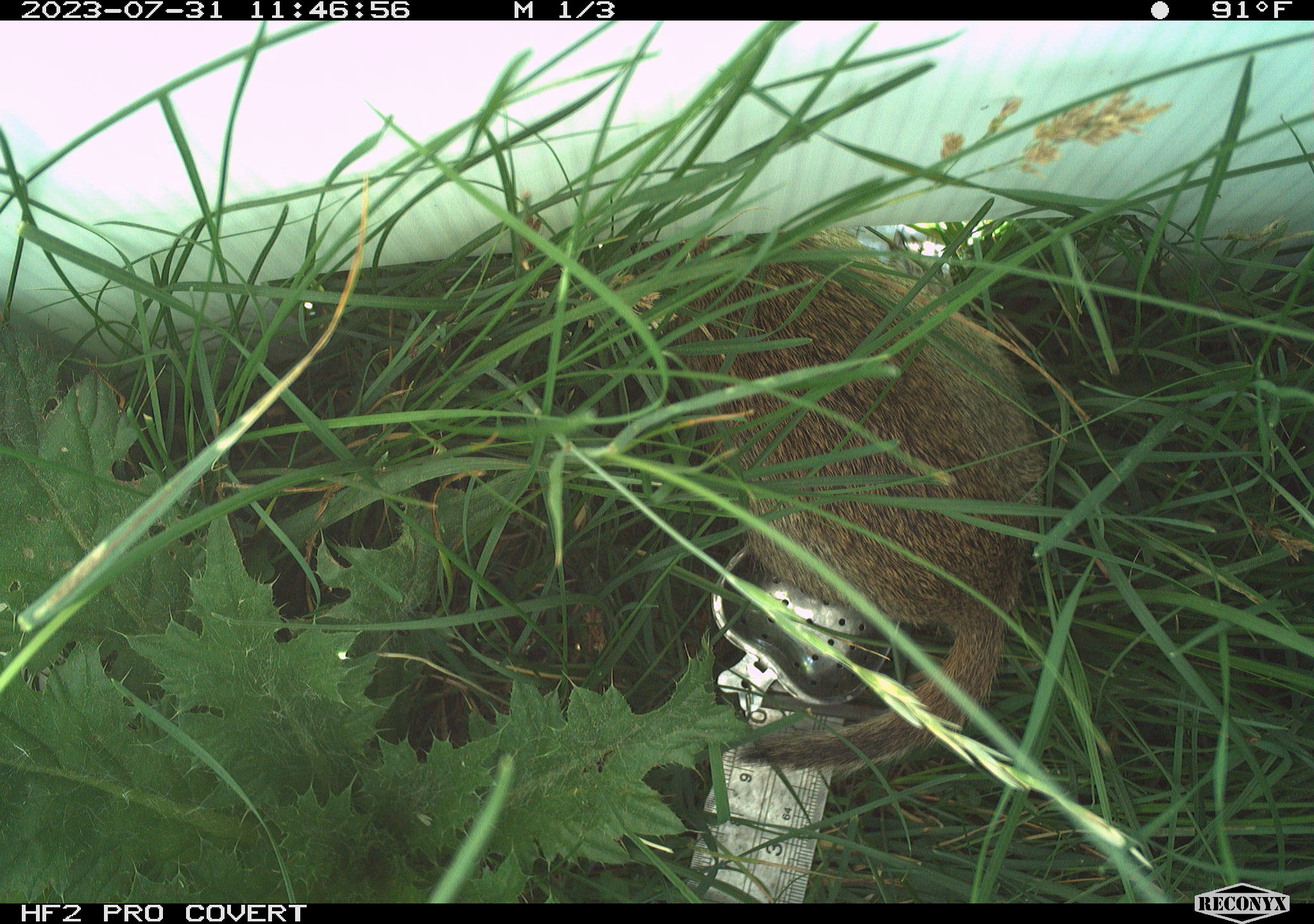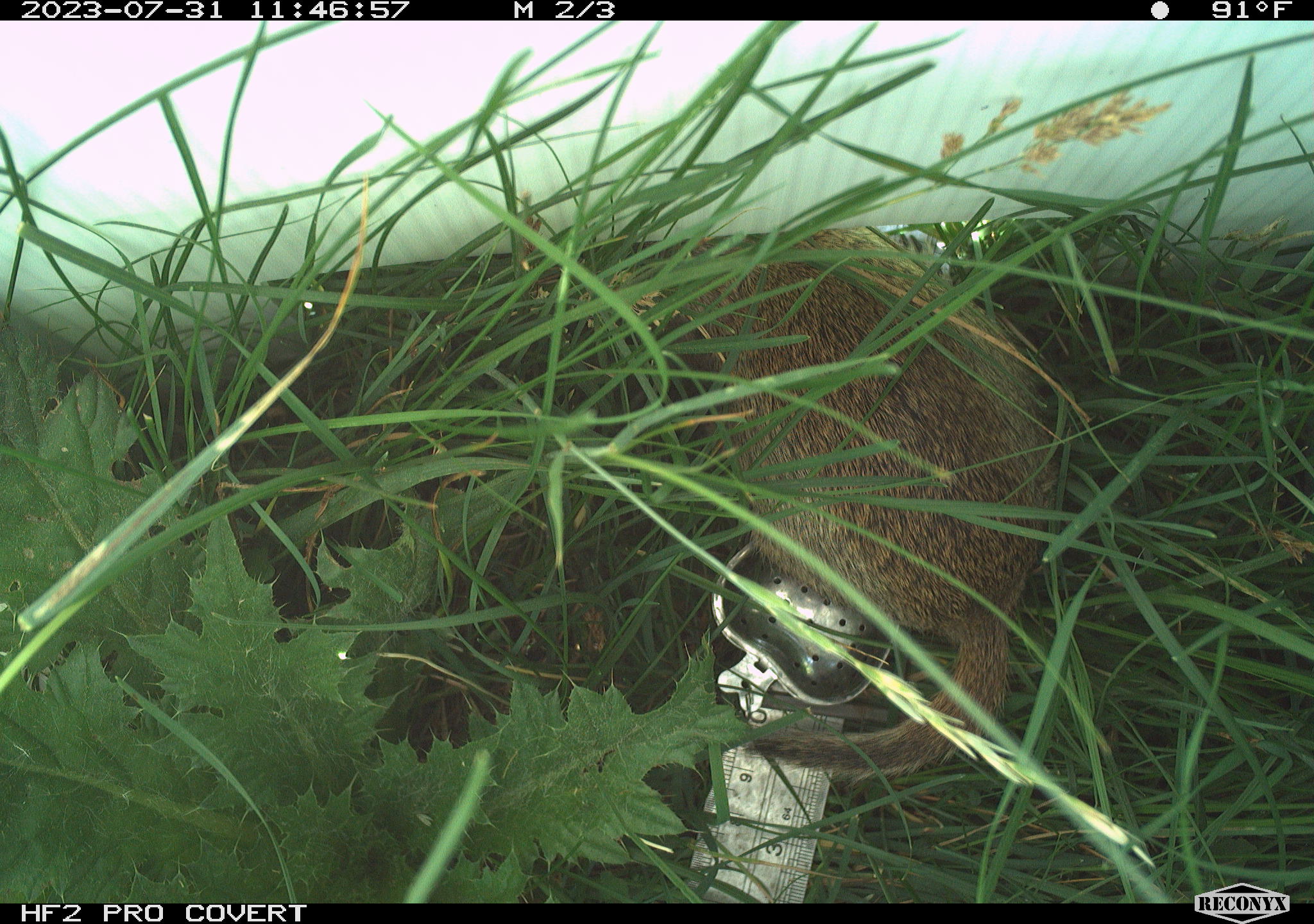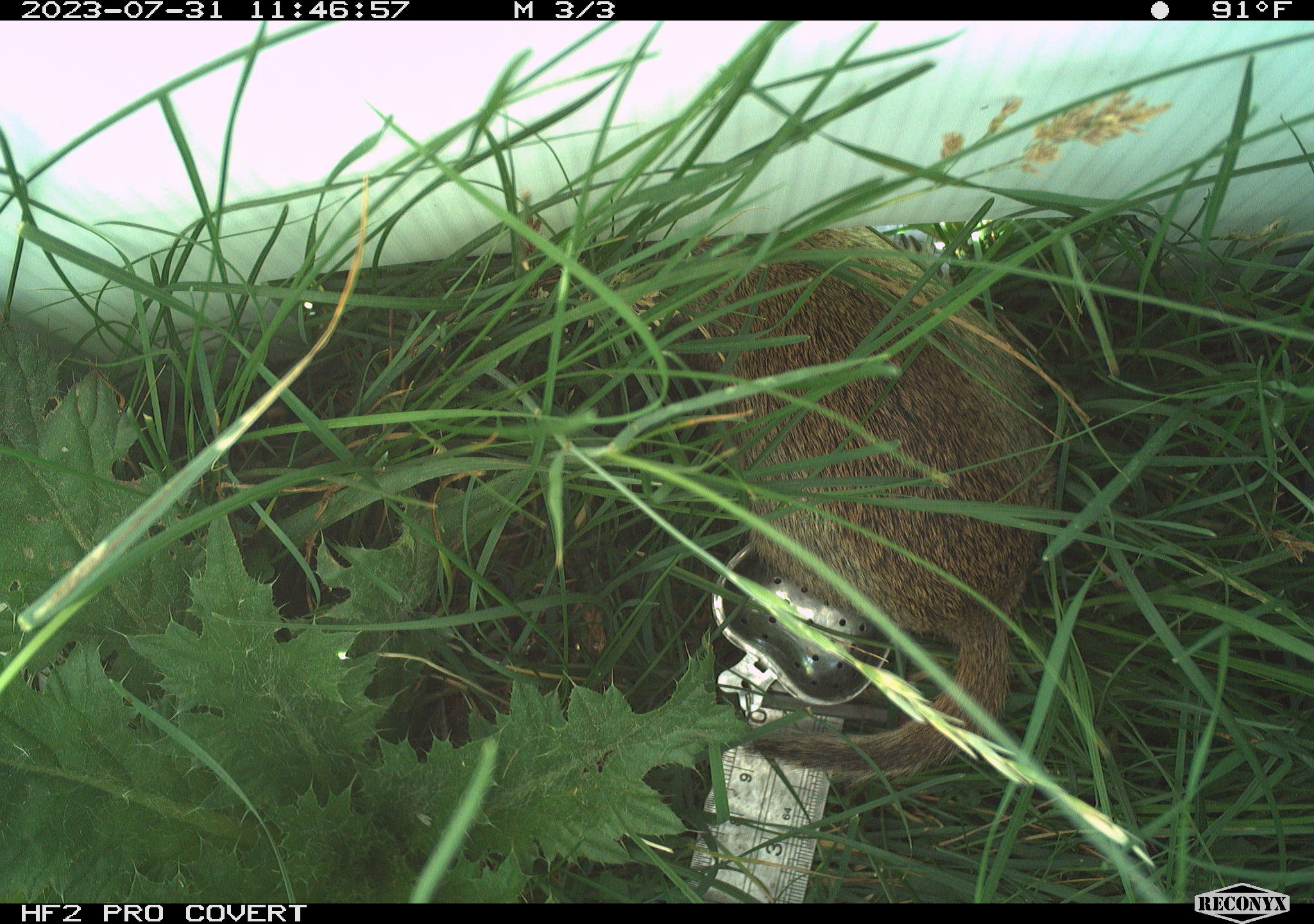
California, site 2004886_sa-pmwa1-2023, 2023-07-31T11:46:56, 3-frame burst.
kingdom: Animalia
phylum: Chordata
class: Mammalia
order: Rodentia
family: Sciuridae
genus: Urocitellus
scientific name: Urocitellus beldingi beldingi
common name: belding's ground squirrel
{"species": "belding's ground squirrel (Urocitellus beldingi beldingi)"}